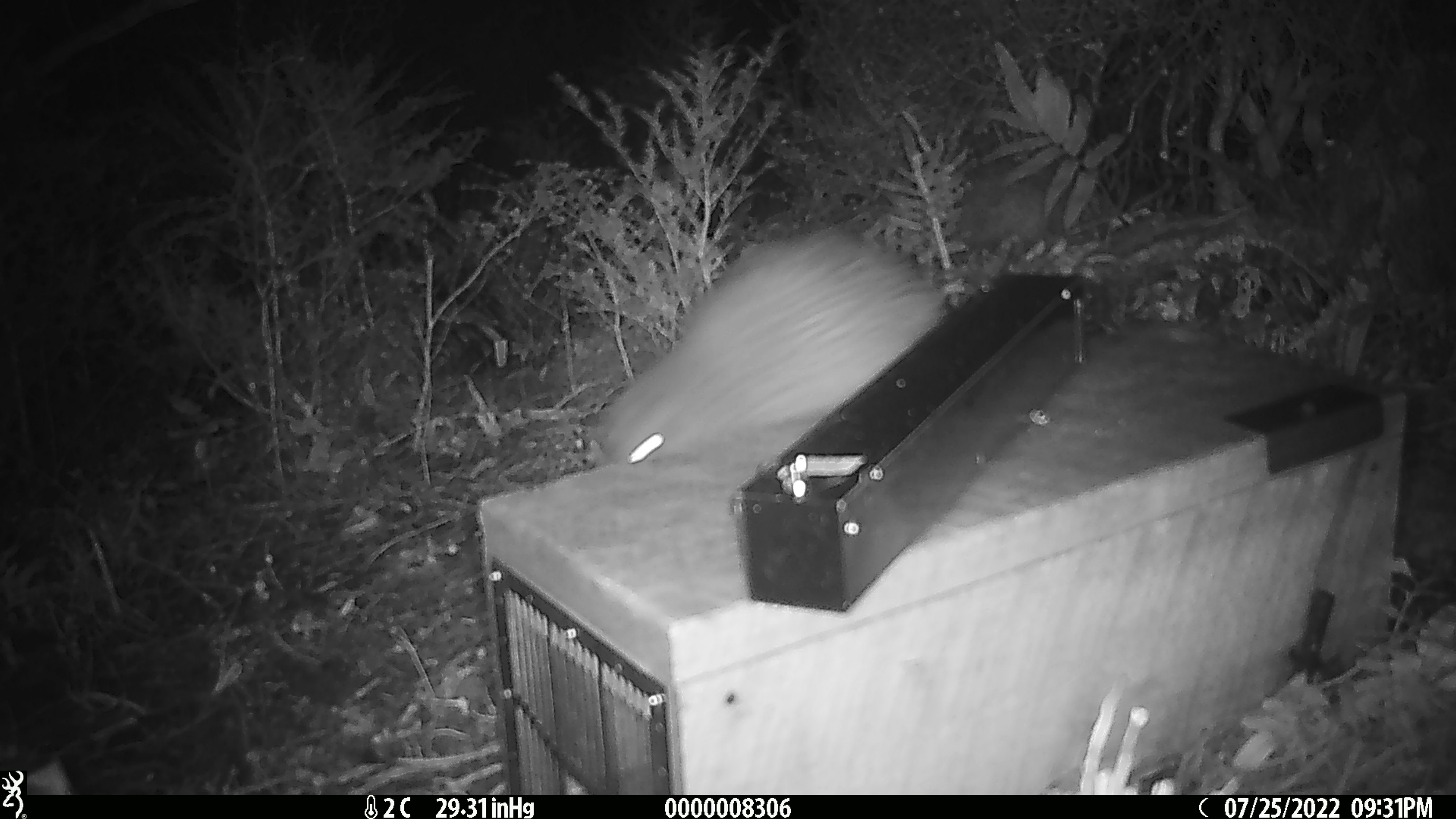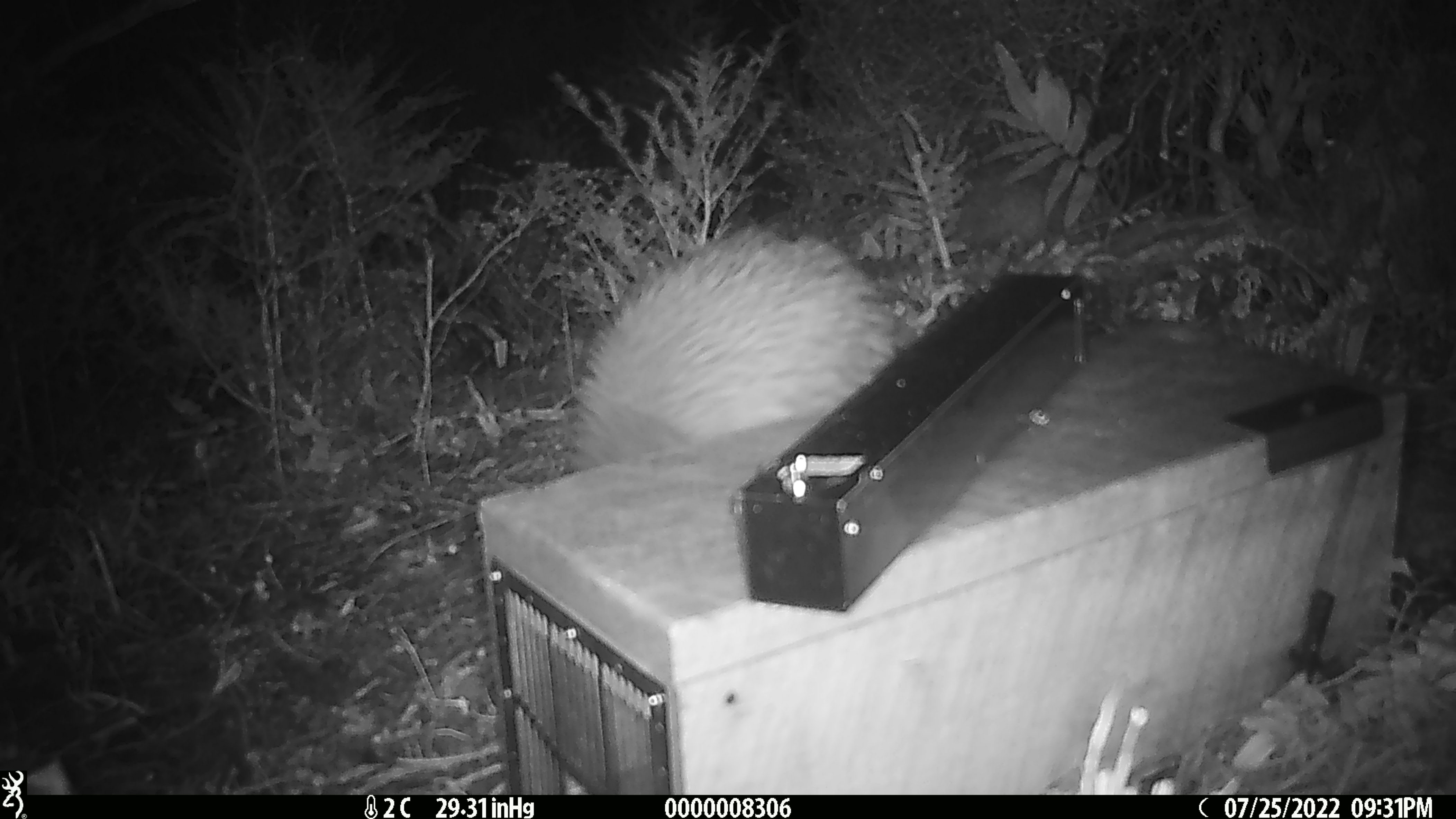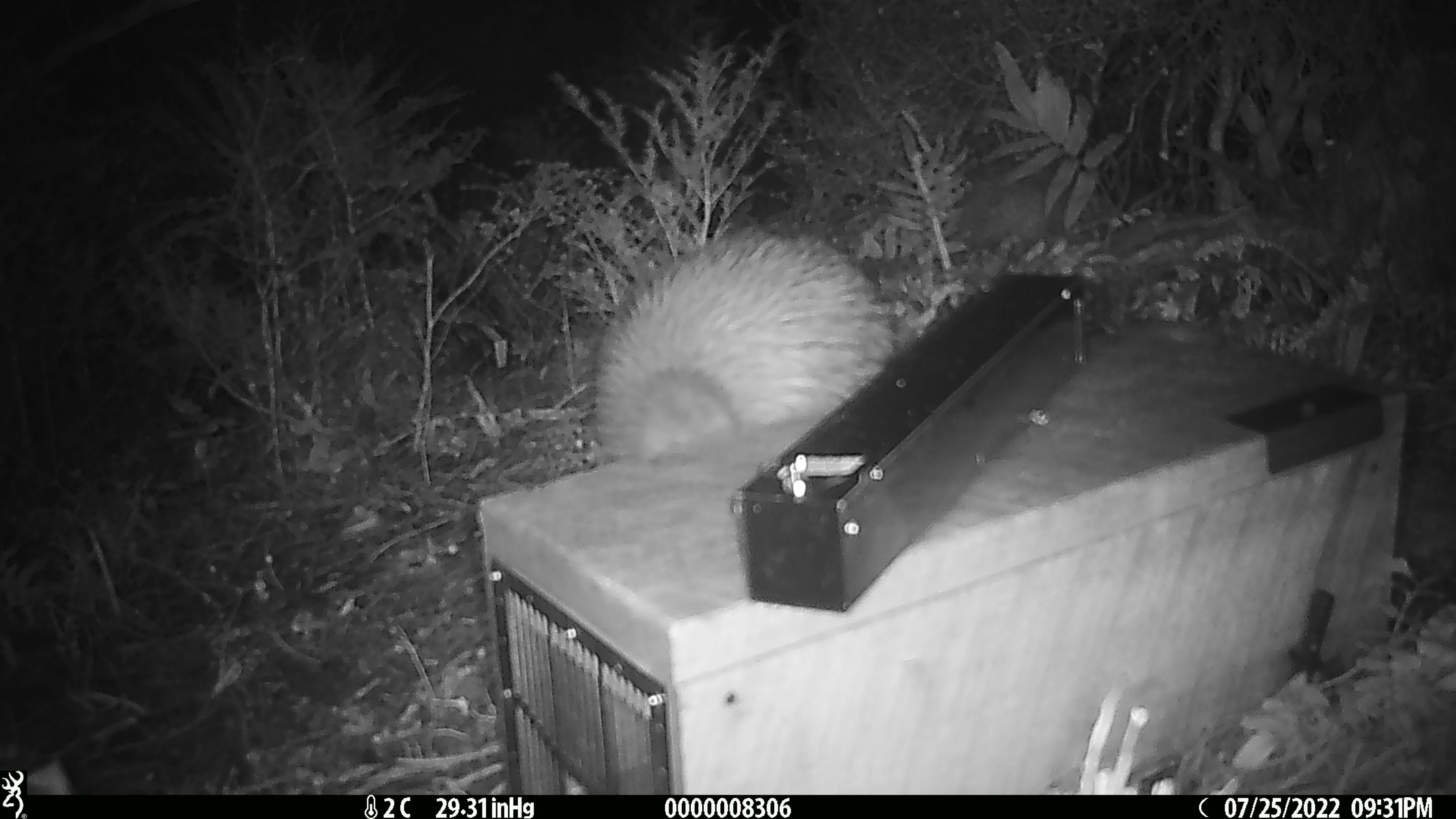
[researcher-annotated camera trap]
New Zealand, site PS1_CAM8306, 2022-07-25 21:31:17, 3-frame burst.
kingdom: Animalia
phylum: Chordata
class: Aves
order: Apterygiformes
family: Apterygidae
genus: Apteryx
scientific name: Apteryx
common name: kiwi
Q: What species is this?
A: Kiwi (Apteryx).